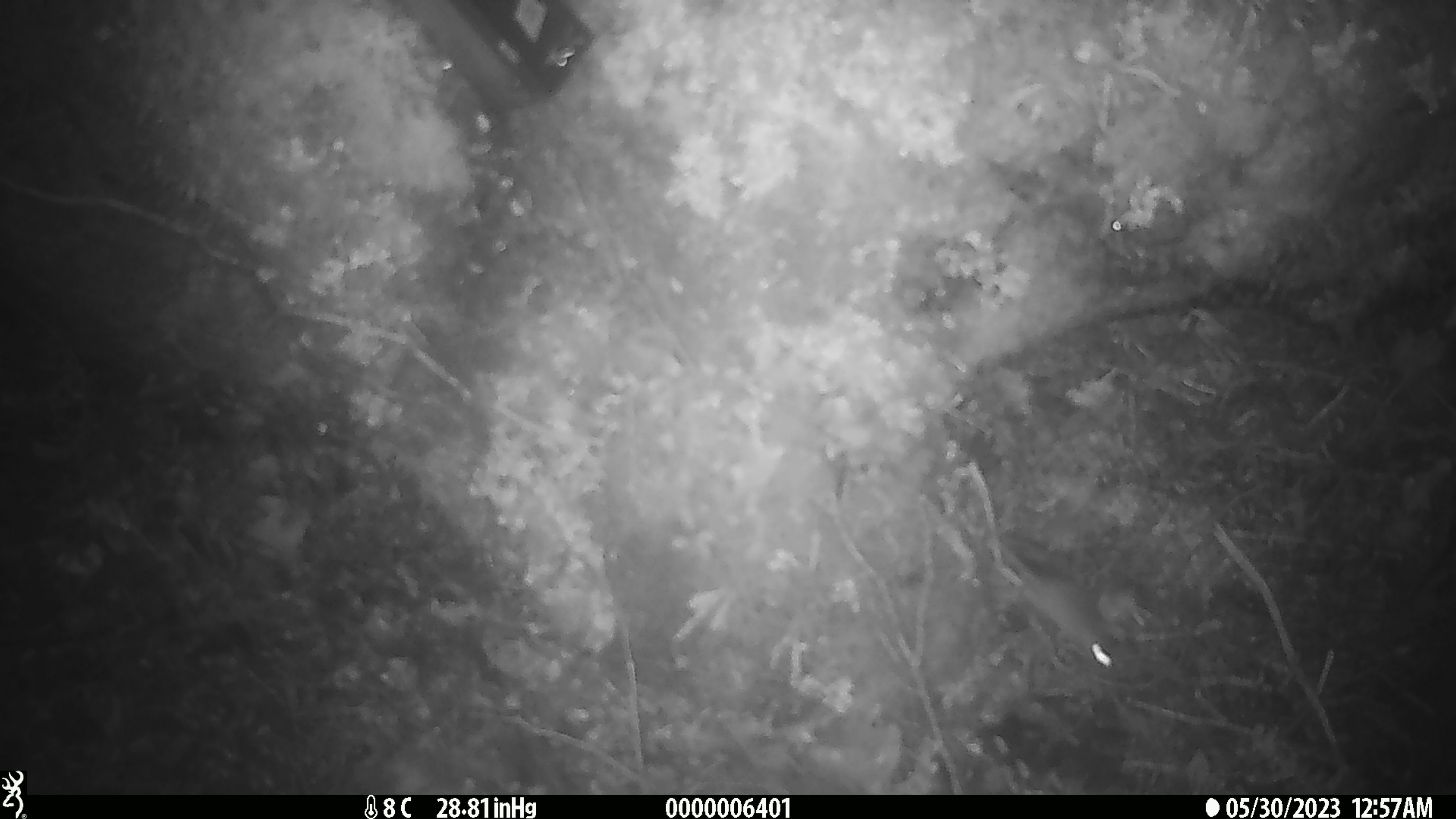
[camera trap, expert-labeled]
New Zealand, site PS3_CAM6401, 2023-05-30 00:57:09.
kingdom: Animalia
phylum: Chordata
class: Mammalia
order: Rodentia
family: Muridae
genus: Mus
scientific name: Mus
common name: mouse